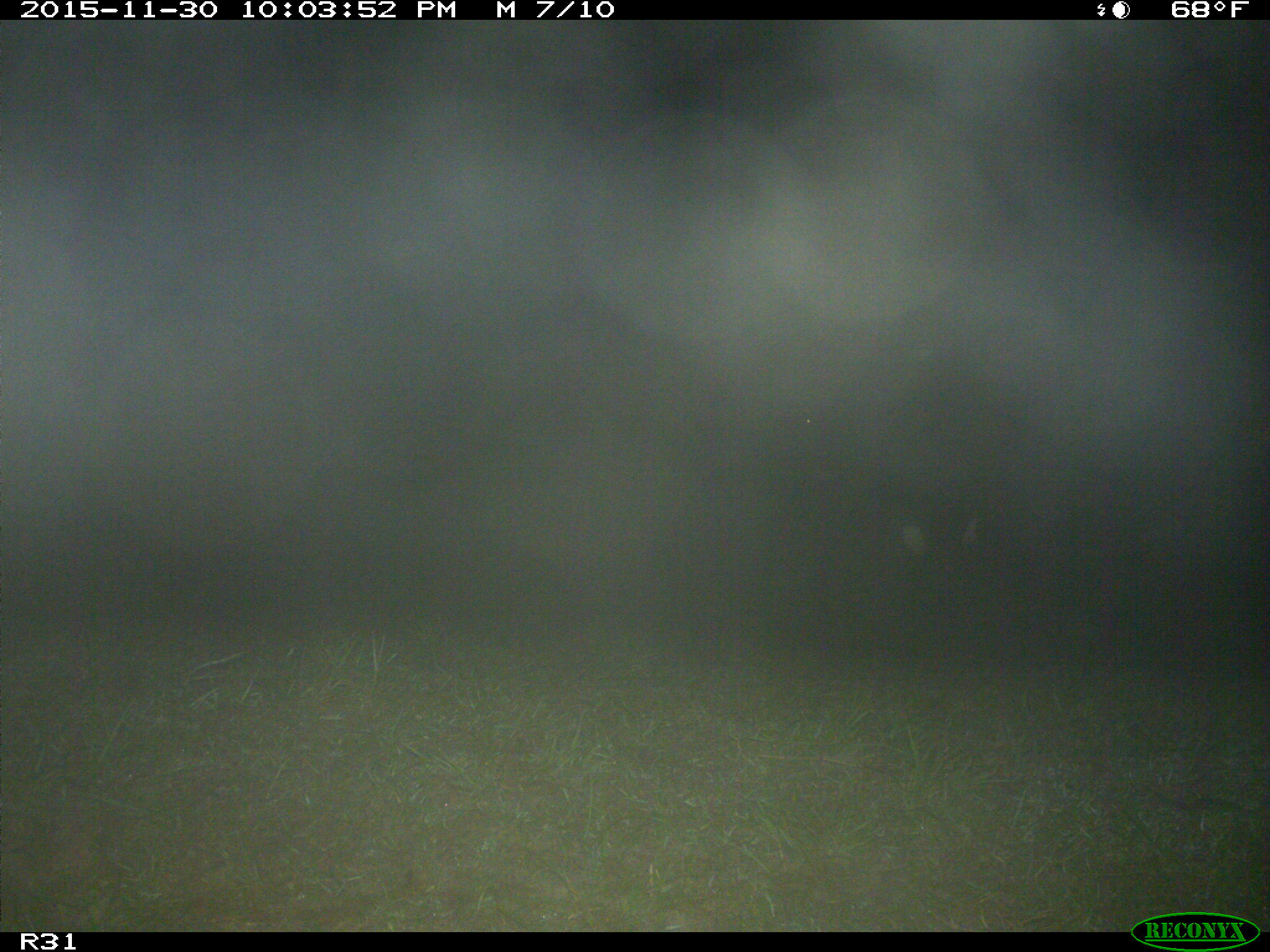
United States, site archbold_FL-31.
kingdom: Animalia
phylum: Chordata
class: Mammalia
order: Artiodactyla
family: Bovidae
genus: Bos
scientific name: Bos taurus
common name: domestic cow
Bos taurus (domestic cow).